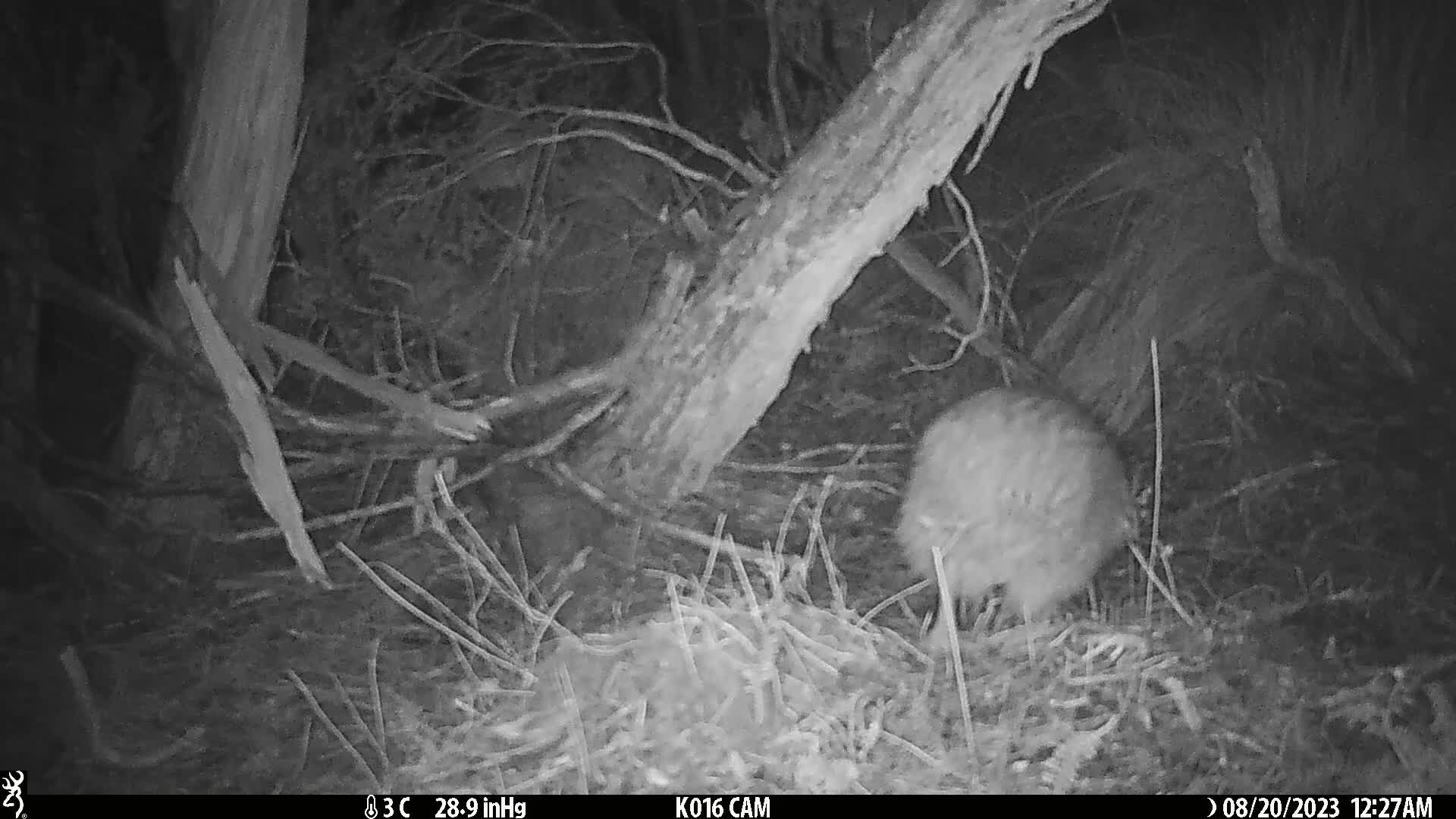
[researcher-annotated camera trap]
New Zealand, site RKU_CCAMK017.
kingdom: Animalia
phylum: Chordata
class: Aves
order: Apterygiformes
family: Apterygidae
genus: Apteryx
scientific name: Apteryx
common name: kiwi